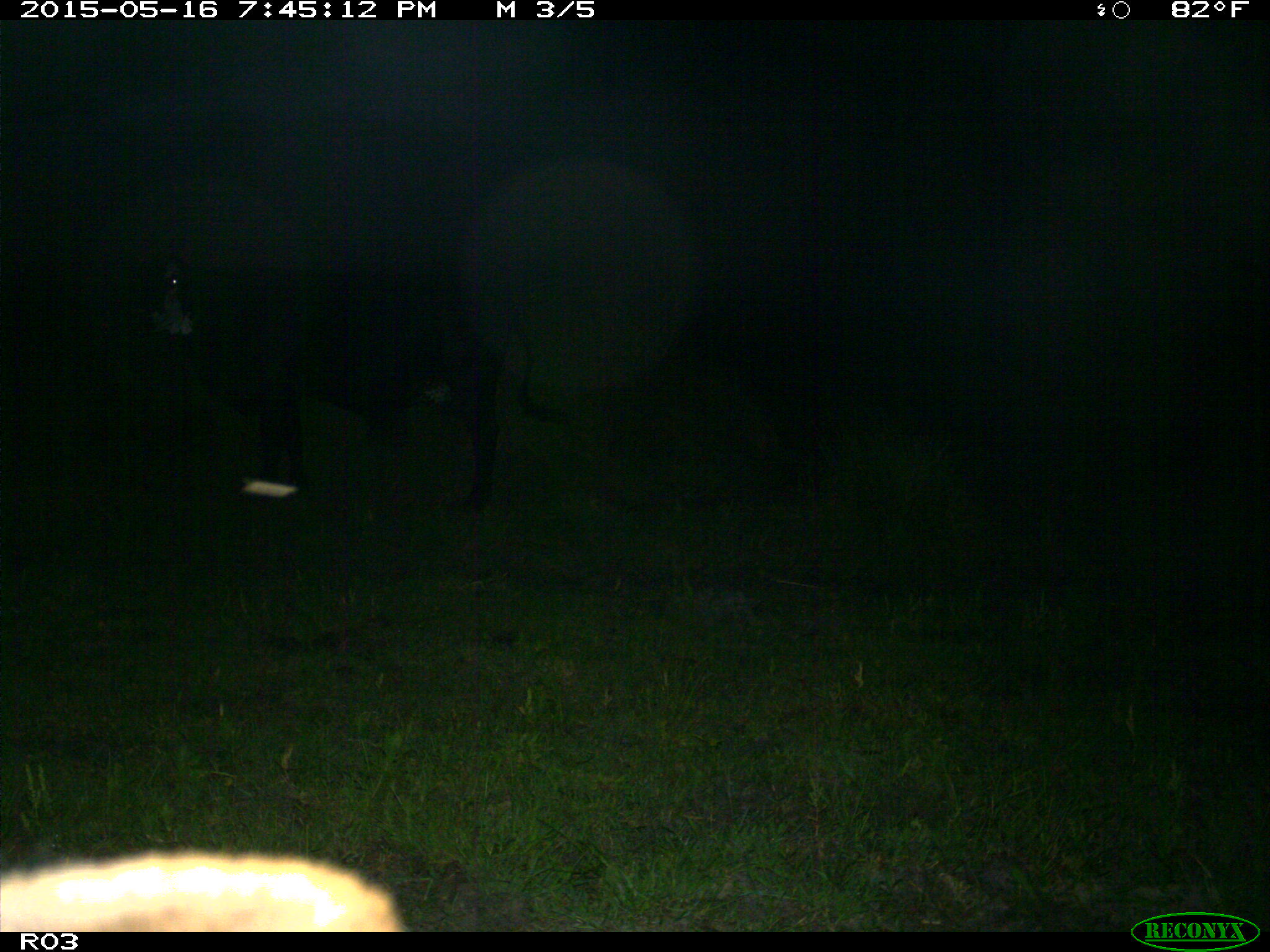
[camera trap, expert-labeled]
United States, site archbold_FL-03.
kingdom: Animalia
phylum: Chordata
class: Mammalia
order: Artiodactyla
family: Bovidae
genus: Bos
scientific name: Bos taurus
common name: domestic cow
Bos taurus (domestic cow).